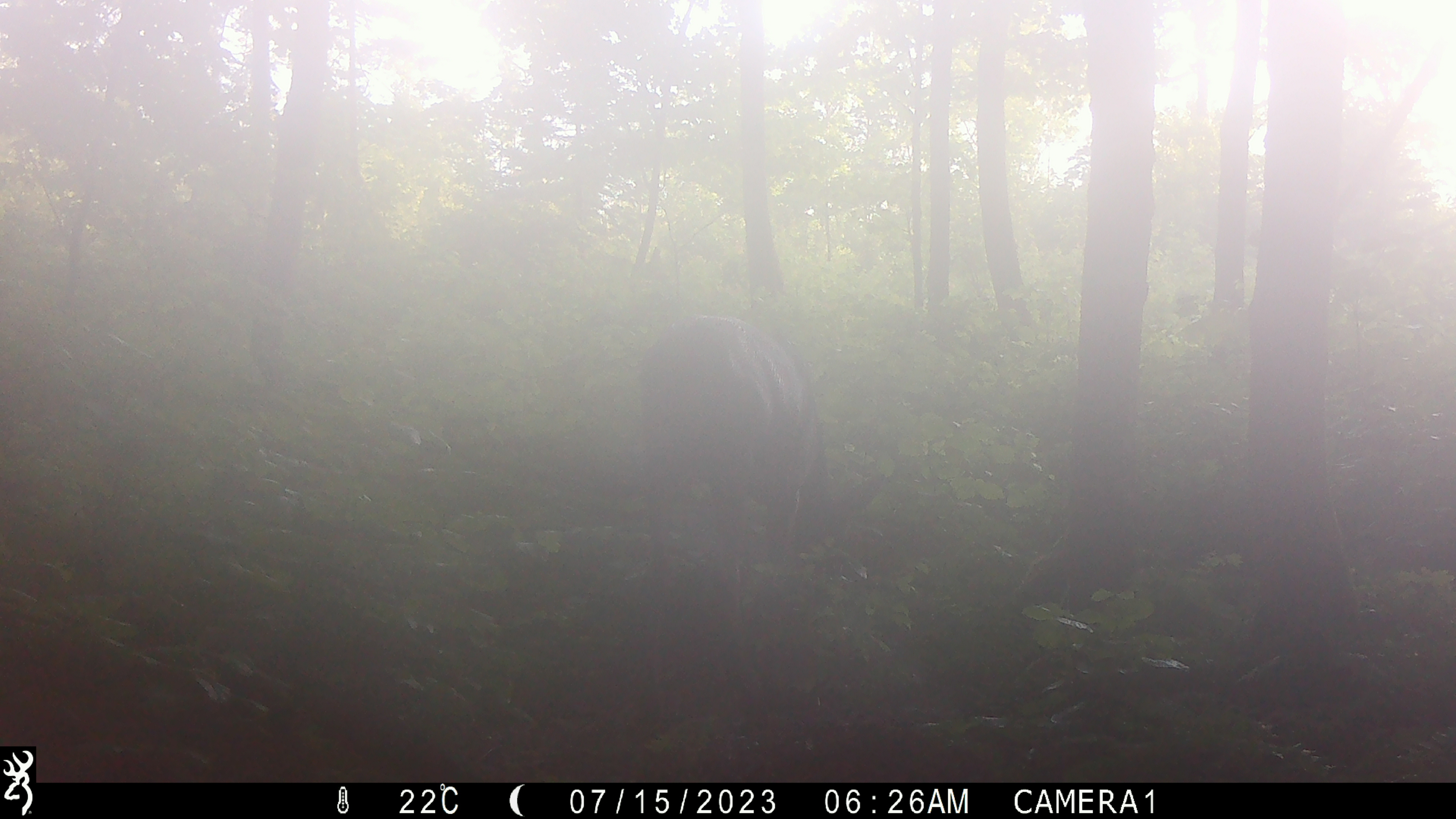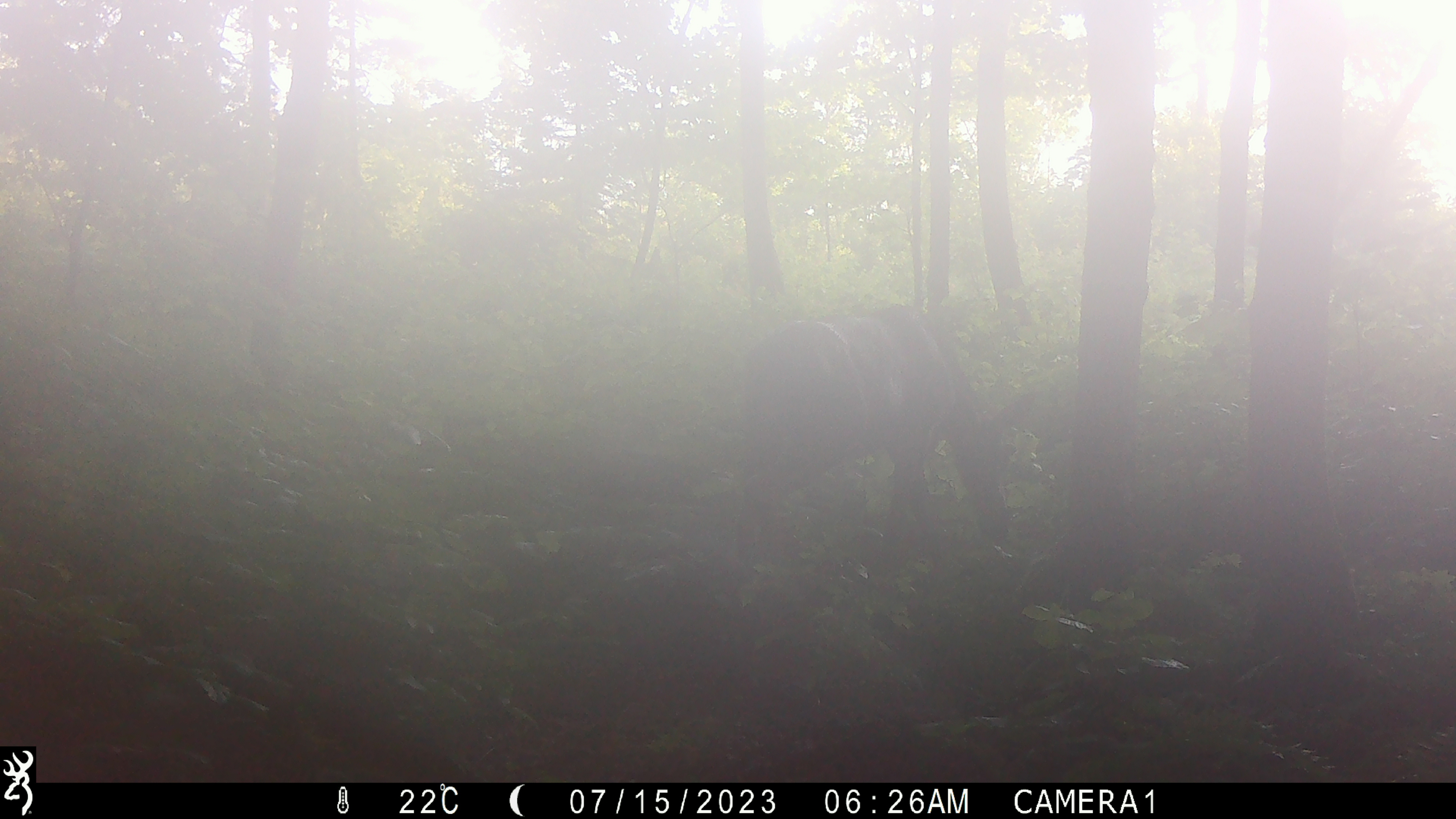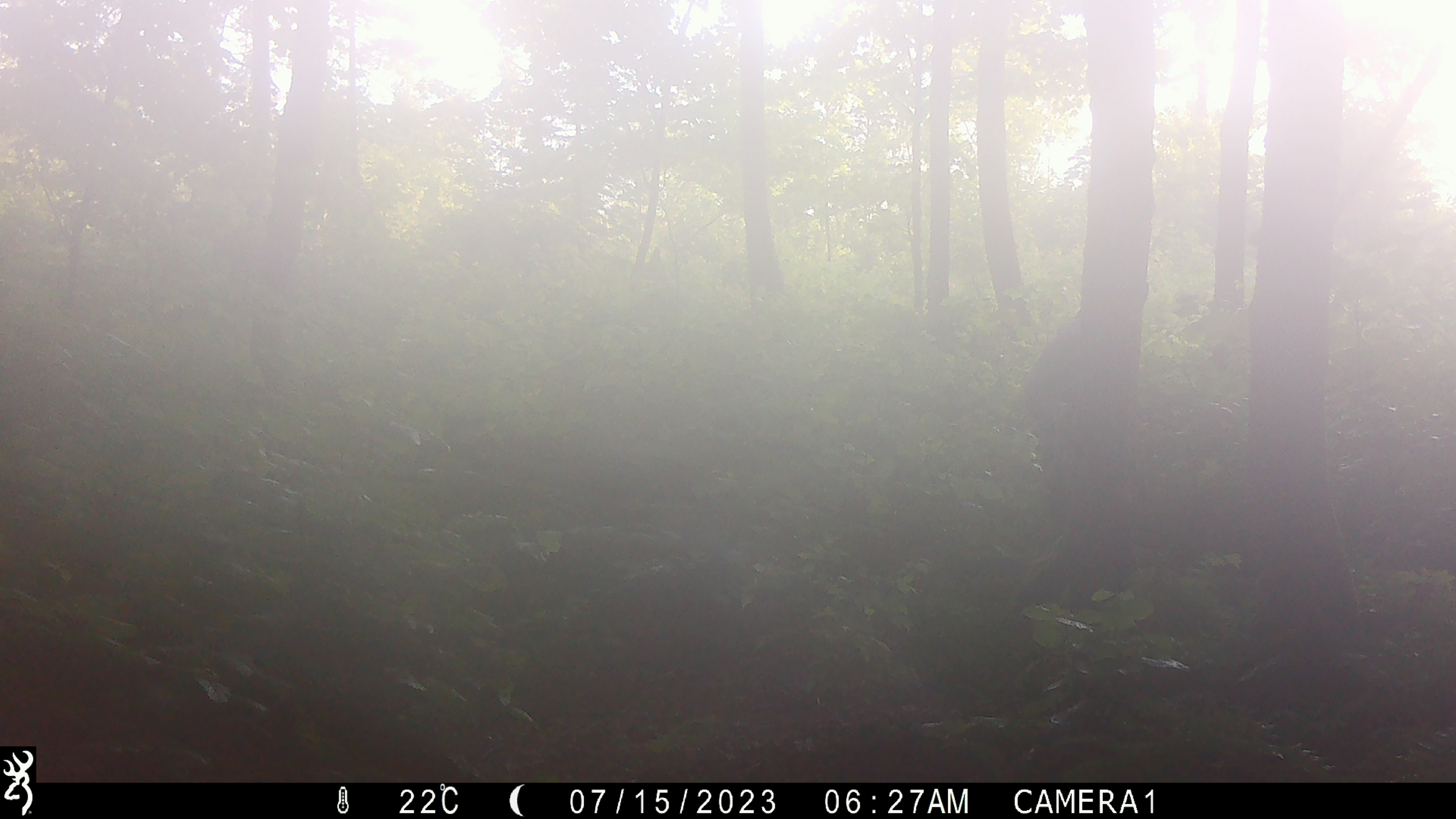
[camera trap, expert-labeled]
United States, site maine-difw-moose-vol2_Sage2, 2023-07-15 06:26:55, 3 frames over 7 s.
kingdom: Animalia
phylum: Chordata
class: Mammalia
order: Artiodactyla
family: Cervidae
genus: Alces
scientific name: Alces alces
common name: moose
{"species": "moose (Alces alces)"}